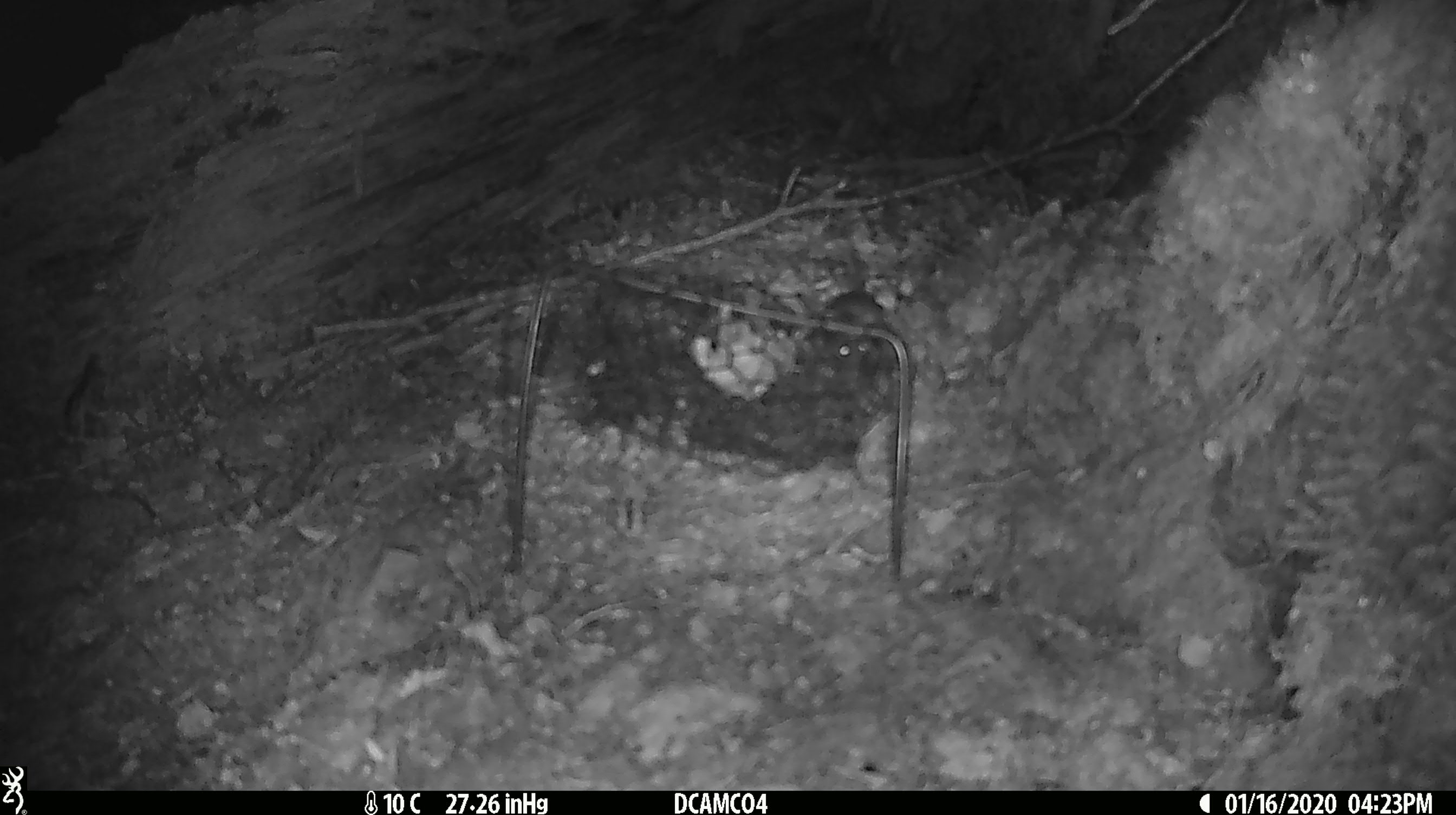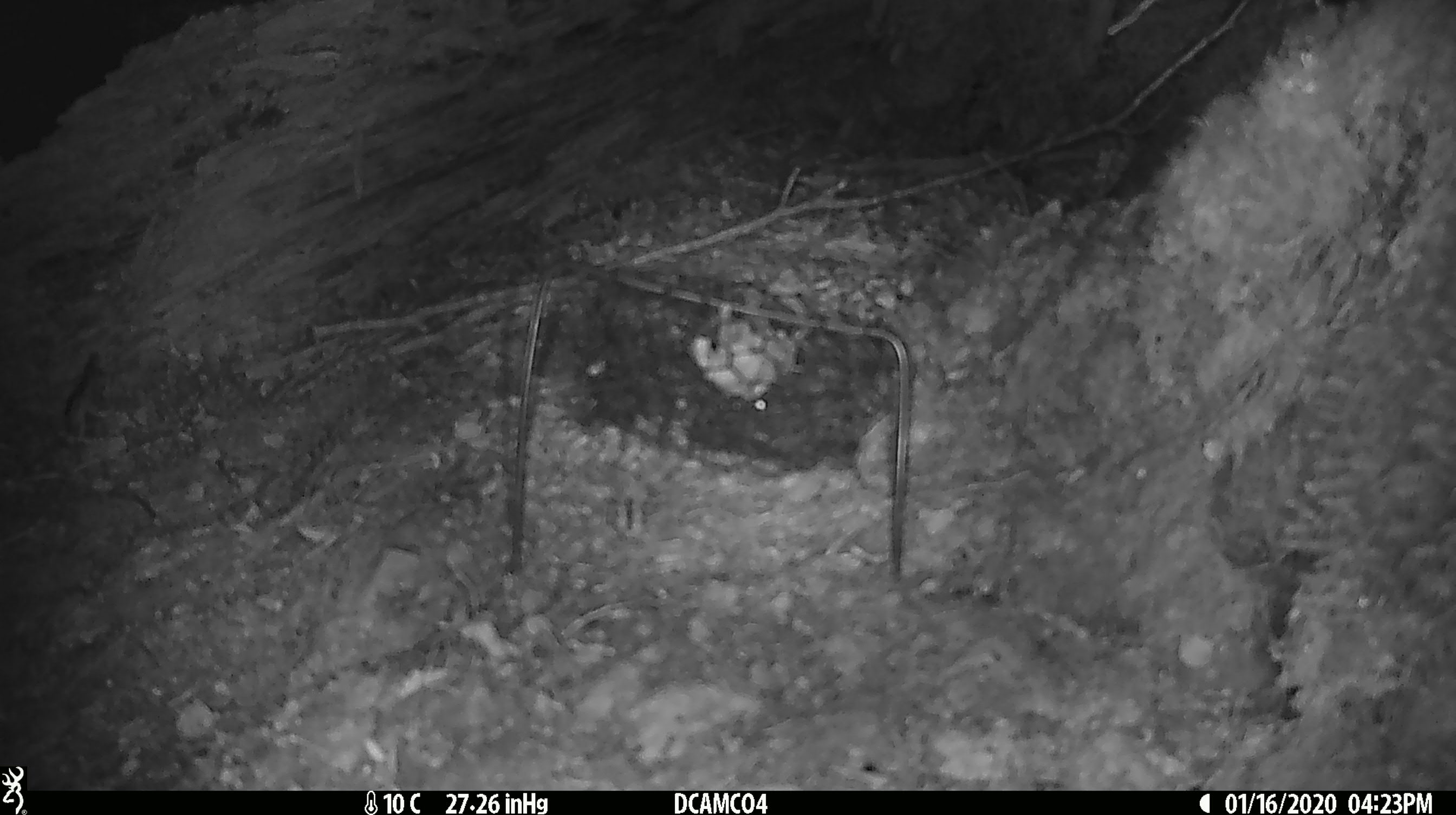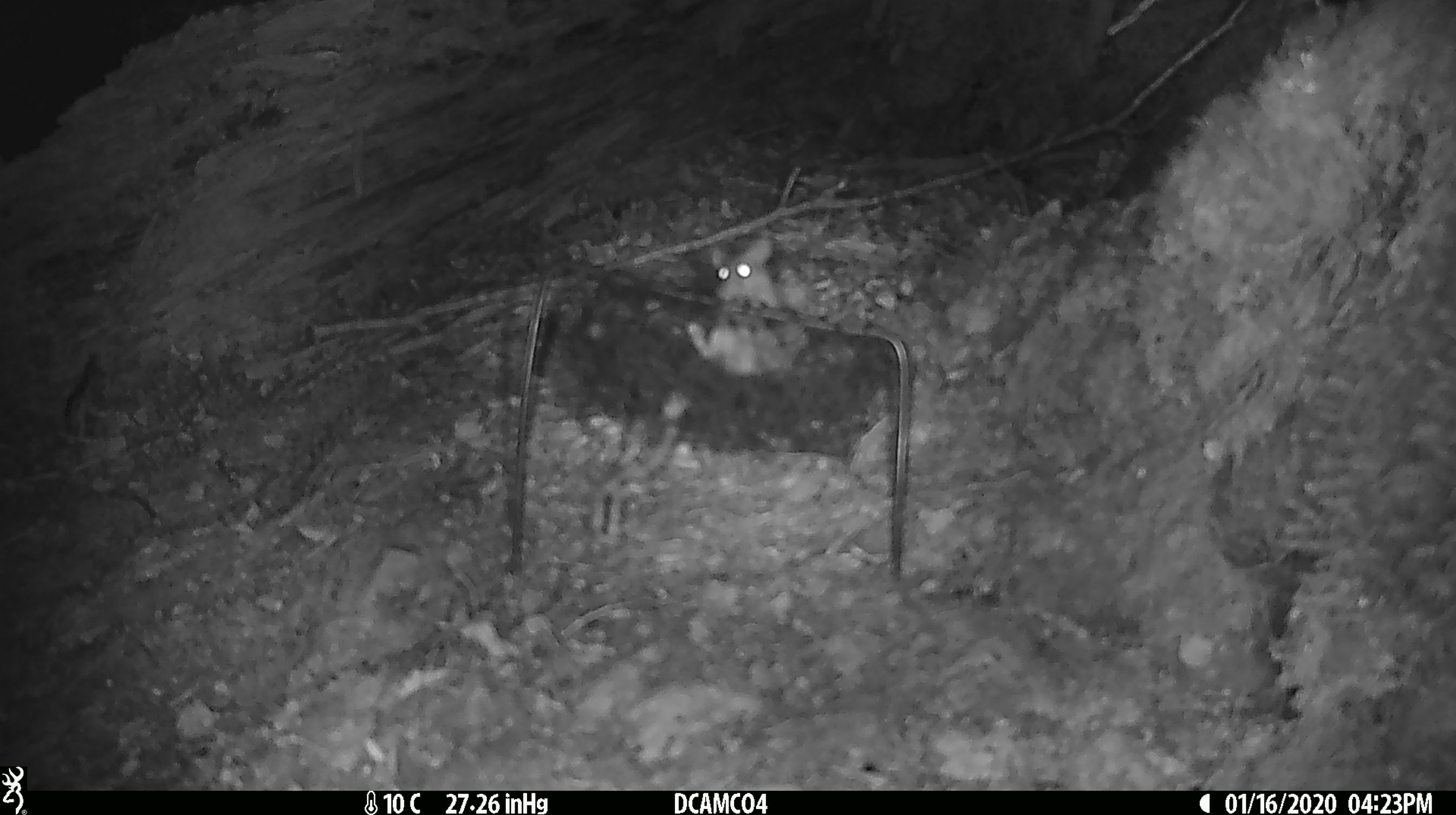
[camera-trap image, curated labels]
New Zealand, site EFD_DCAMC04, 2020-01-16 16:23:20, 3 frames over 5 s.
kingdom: Animalia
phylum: Chordata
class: Mammalia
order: Rodentia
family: Muridae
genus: Mus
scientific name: Mus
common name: mouse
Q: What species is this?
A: Mouse (Mus).